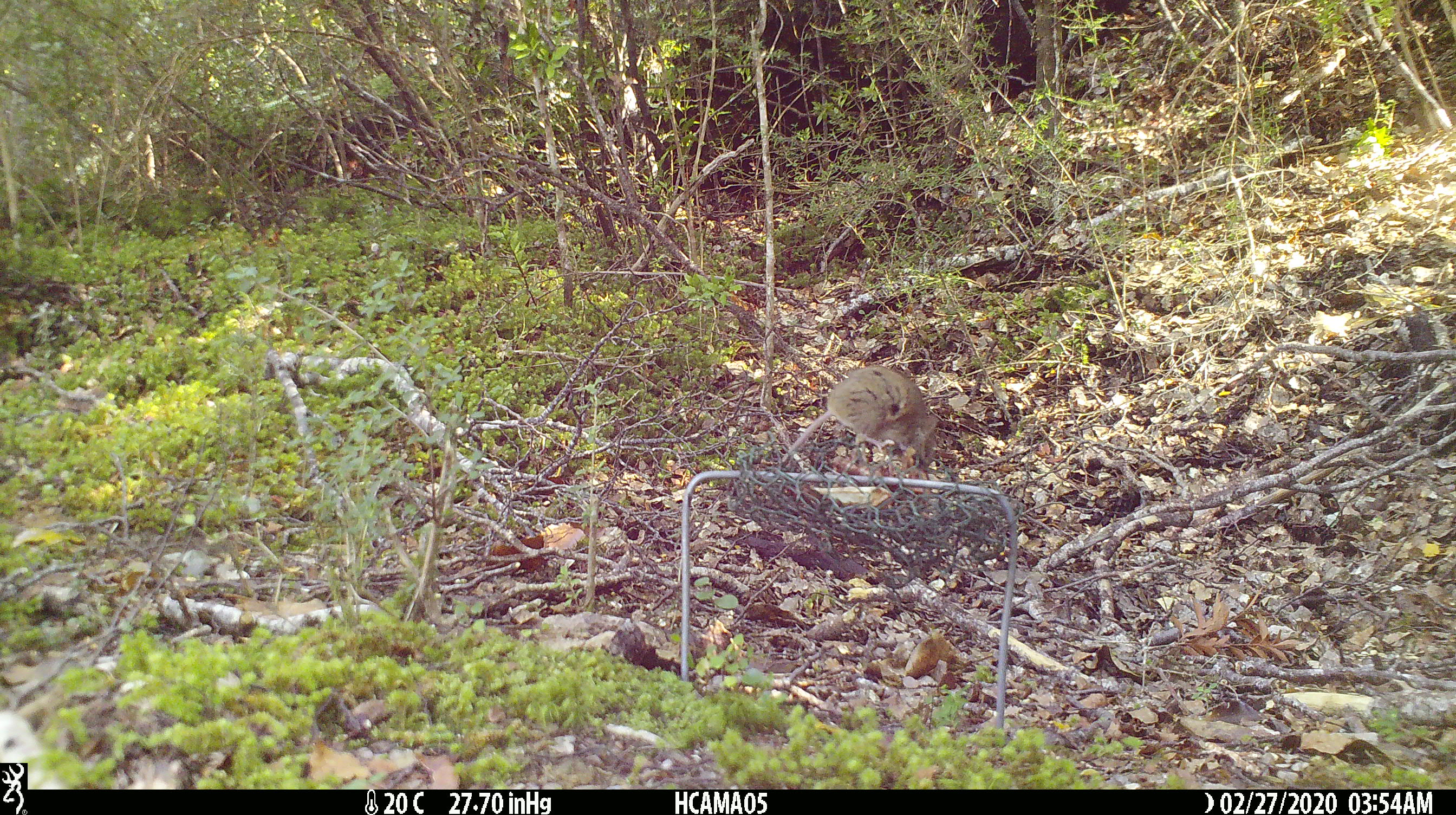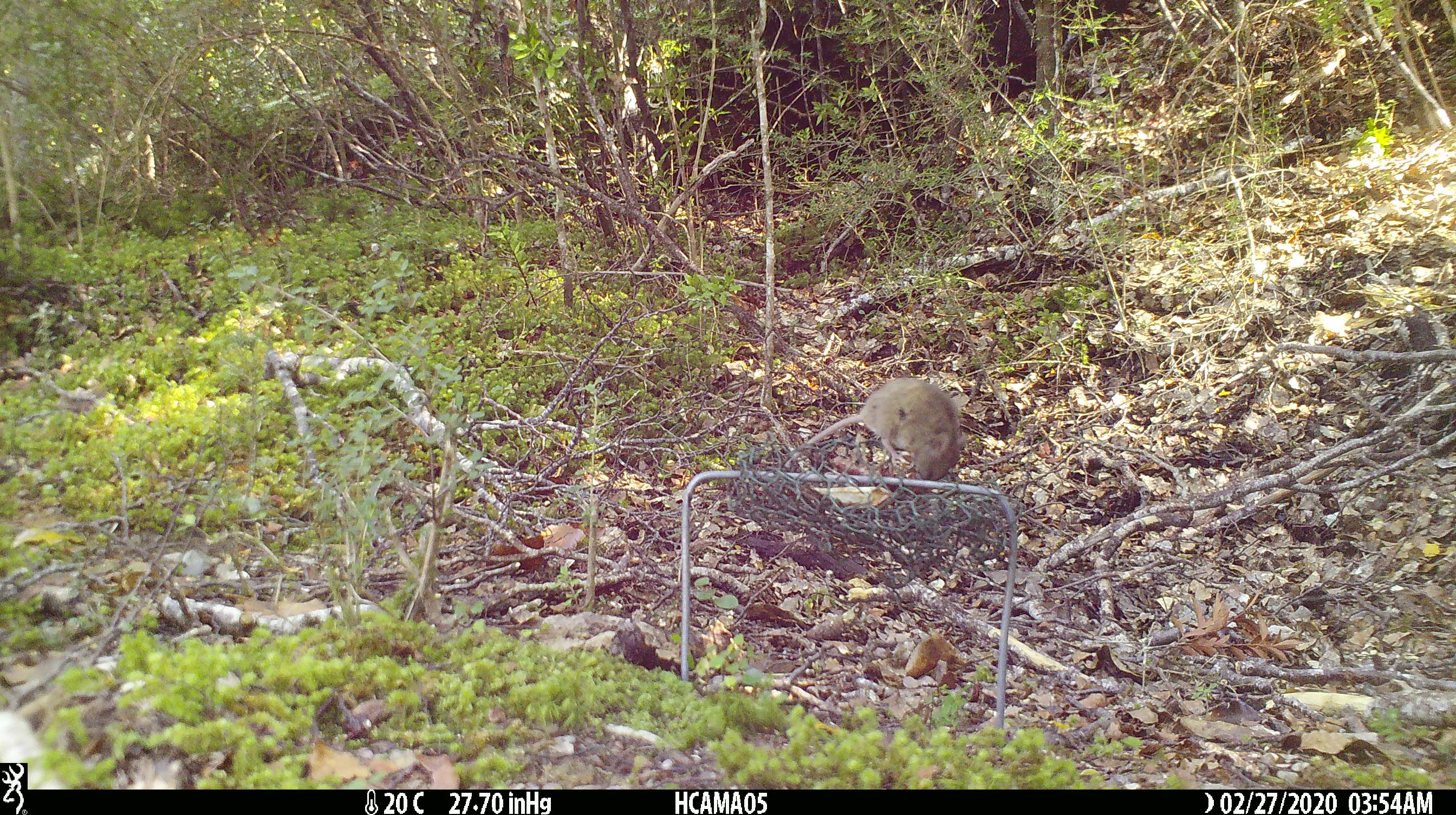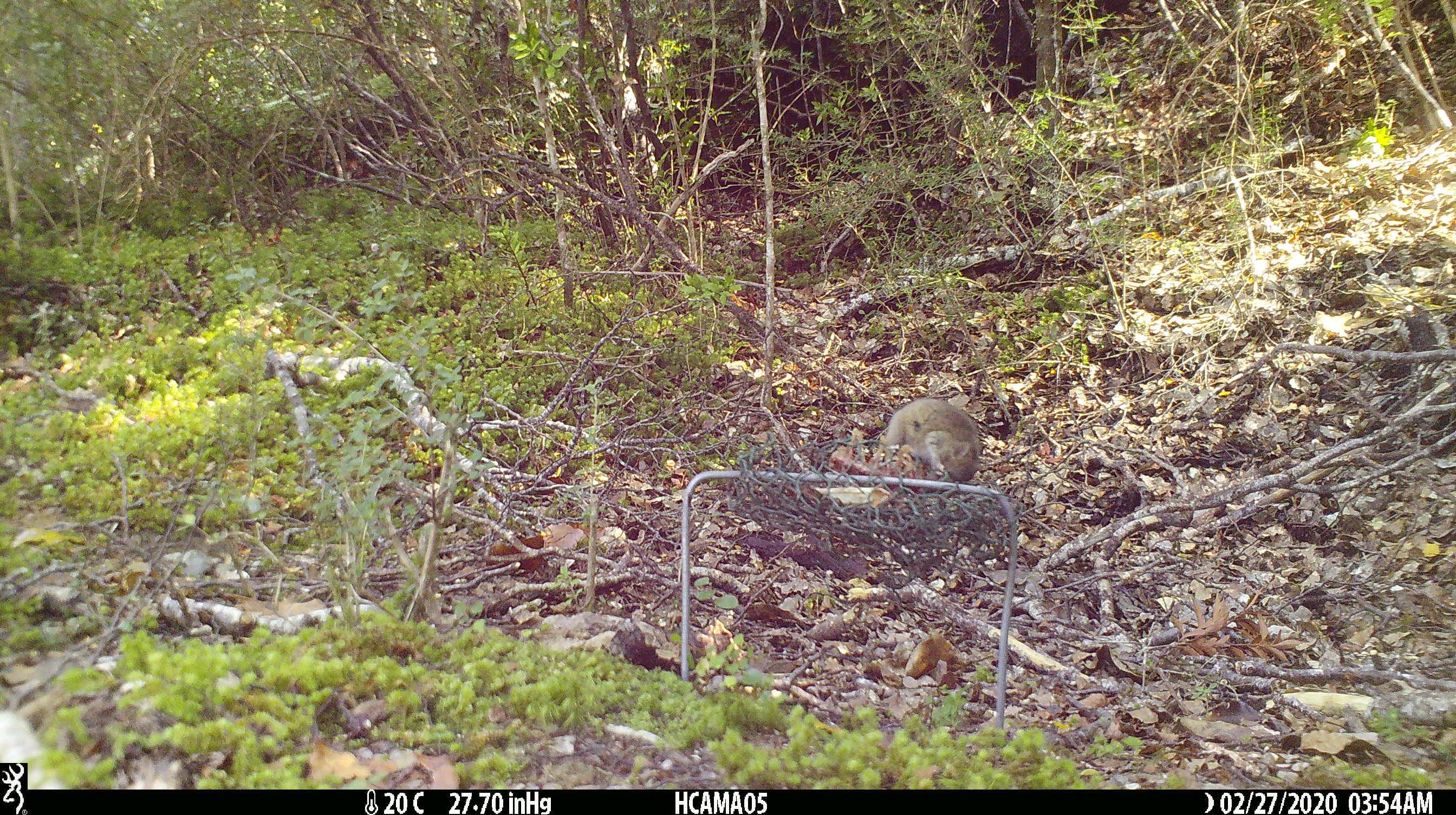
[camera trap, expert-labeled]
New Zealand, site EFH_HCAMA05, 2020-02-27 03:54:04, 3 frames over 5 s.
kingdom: Animalia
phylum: Chordata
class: Mammalia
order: Rodentia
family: Muridae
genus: Mus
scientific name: Mus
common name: mouse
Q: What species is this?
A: Mouse (Mus).